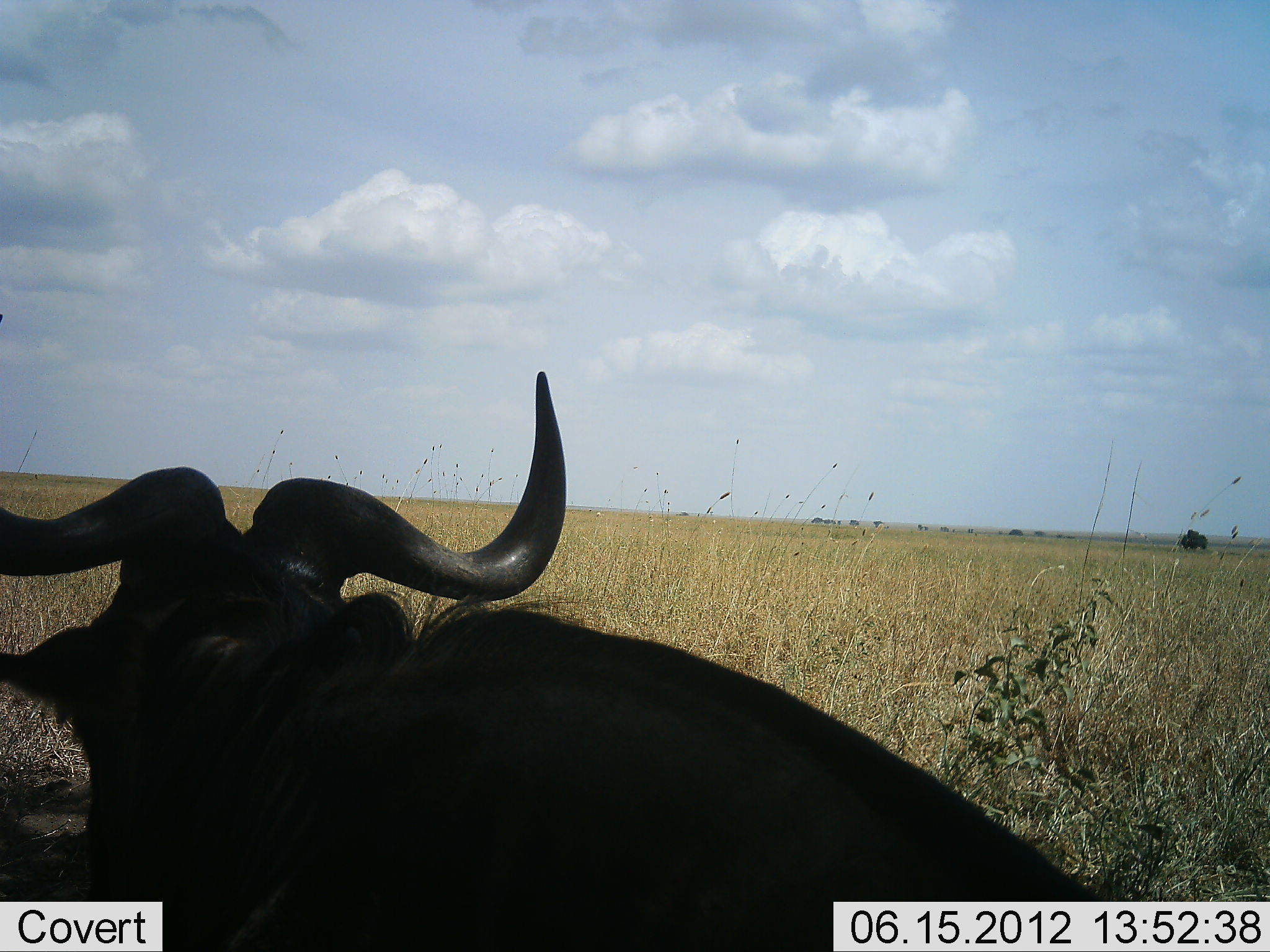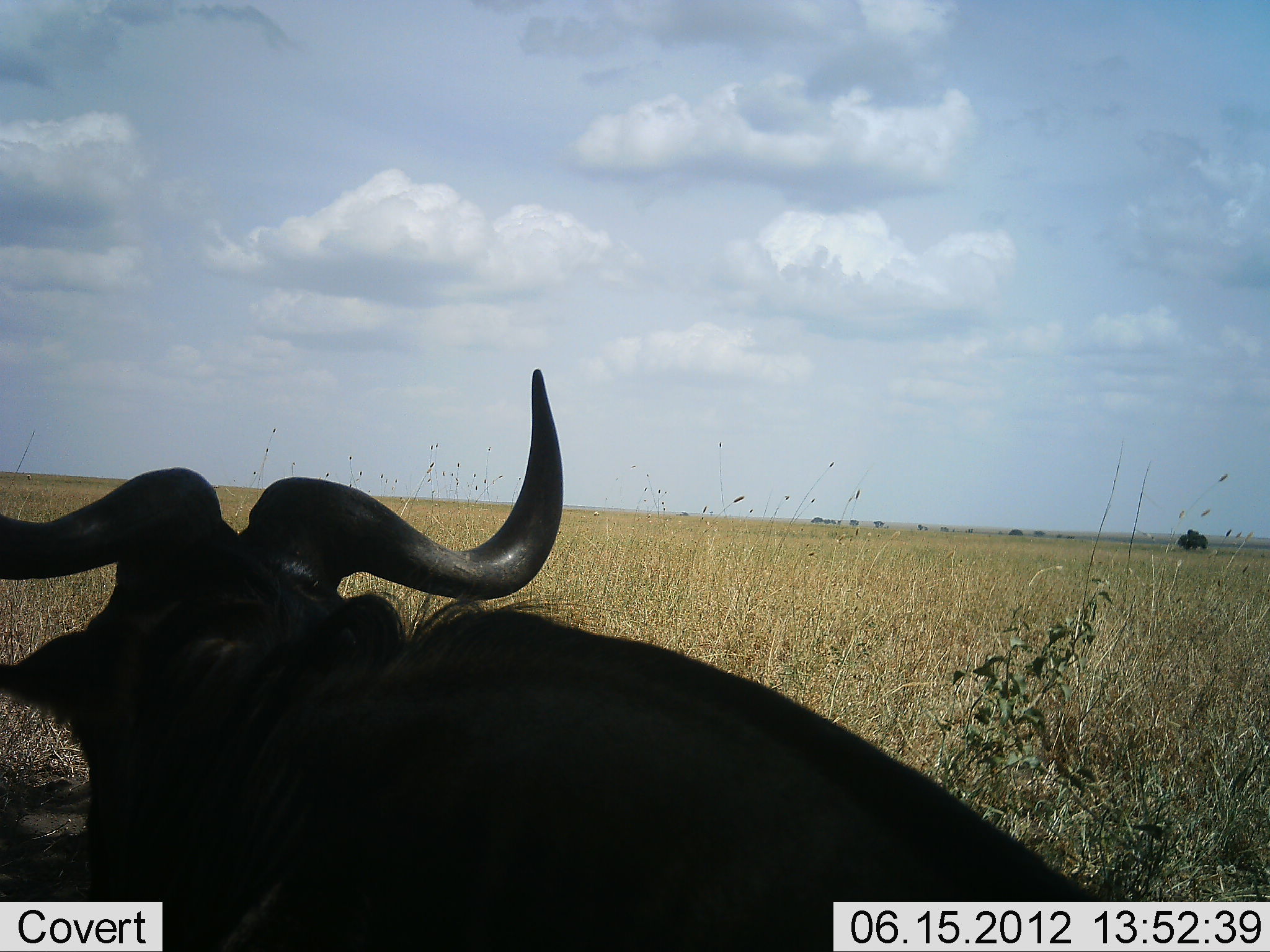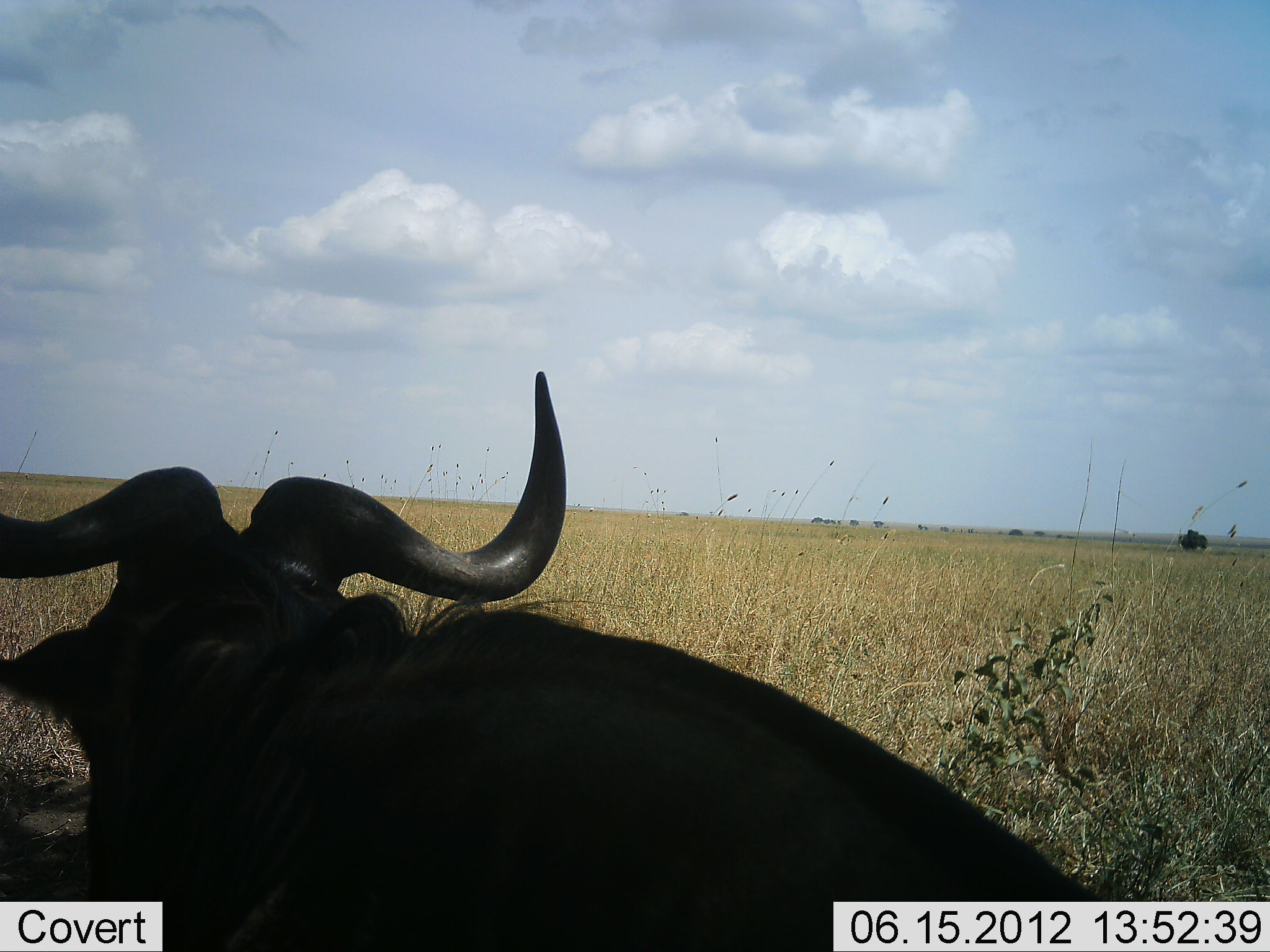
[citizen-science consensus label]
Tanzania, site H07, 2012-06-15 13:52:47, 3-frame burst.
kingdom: Animalia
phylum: Chordata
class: Mammalia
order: Artiodactyla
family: Bovidae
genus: Connochaetes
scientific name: Connochaetes taurinus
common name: blue wildebeest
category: wildebeest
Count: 1.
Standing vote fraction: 0%.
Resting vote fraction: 80%.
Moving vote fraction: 20%.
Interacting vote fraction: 0%.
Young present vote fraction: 0%.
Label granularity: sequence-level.